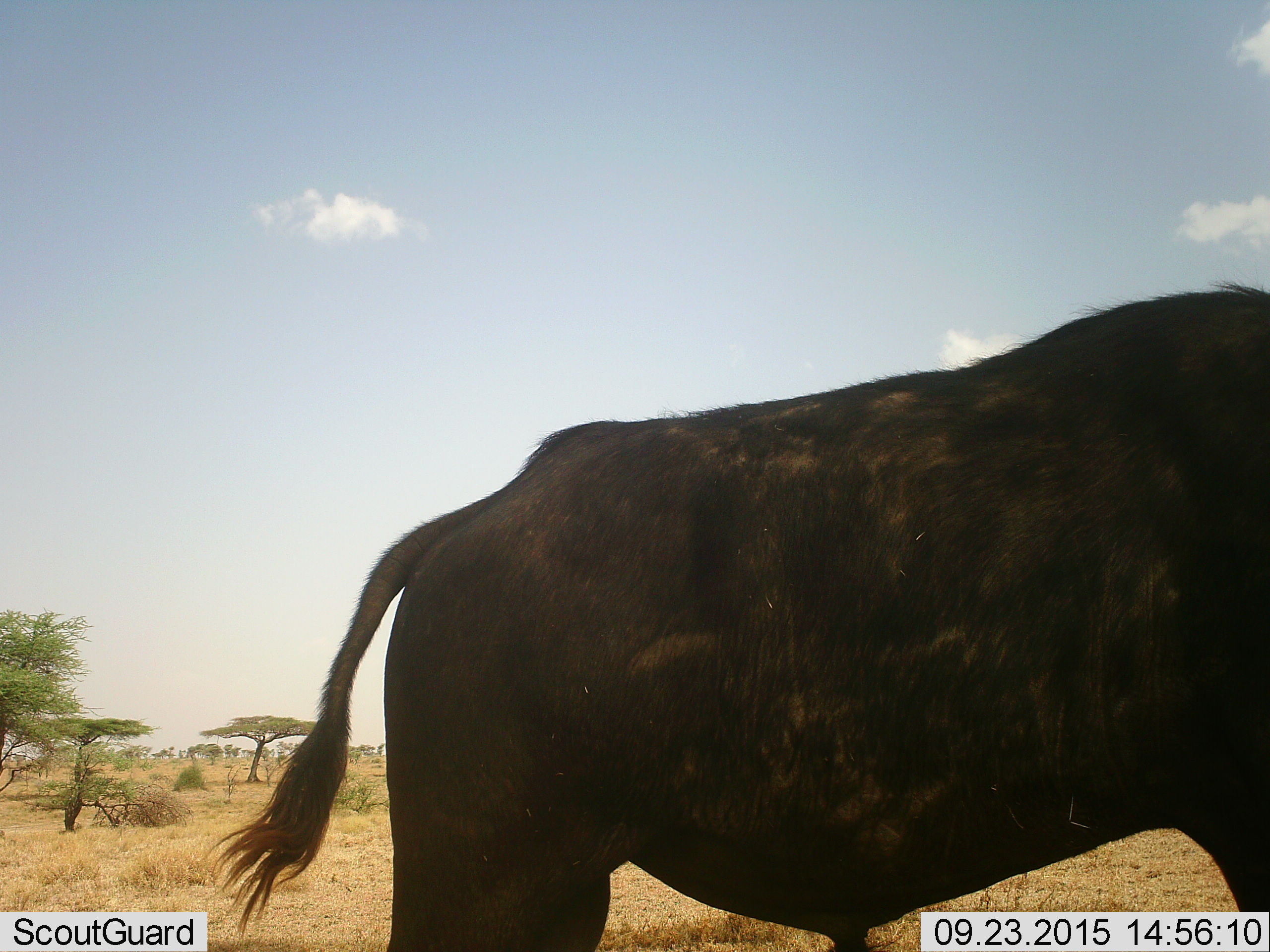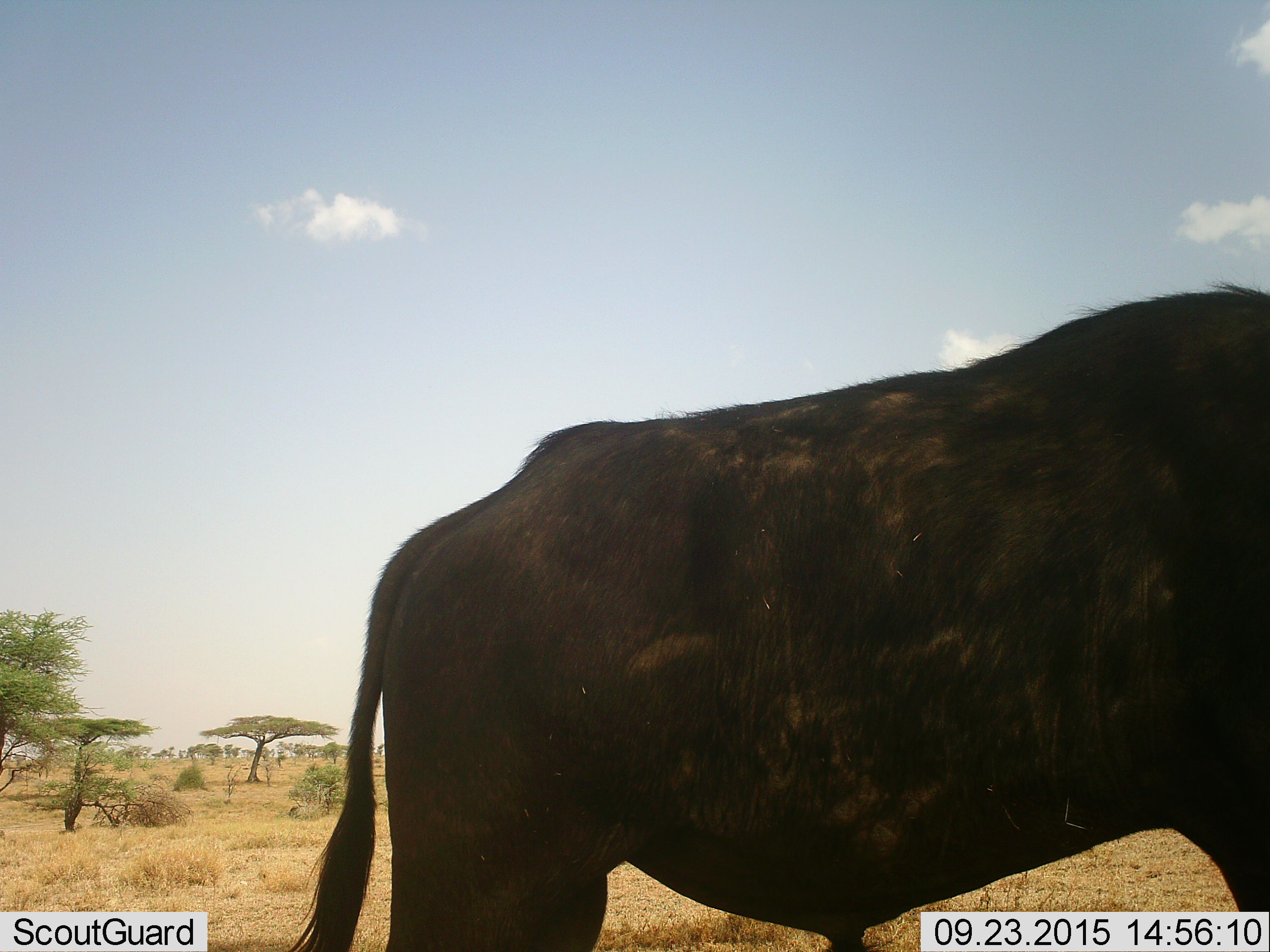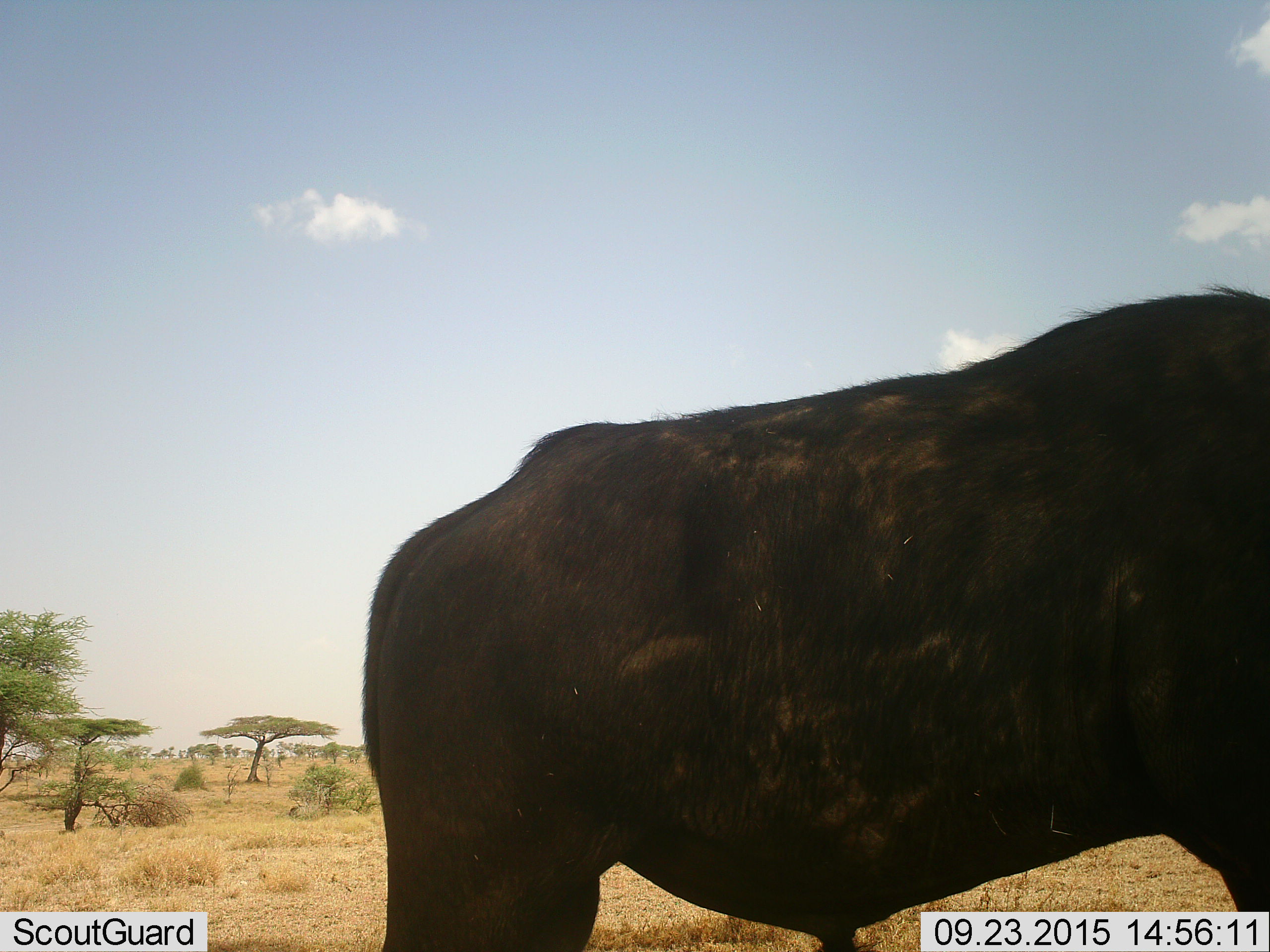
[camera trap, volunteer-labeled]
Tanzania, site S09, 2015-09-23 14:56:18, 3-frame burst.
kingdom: Animalia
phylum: Chordata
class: Mammalia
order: Artiodactyla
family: Bovidae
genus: Syncerus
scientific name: Syncerus caffer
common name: cape buffalo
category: buffalo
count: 1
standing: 100%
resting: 0%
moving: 0%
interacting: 0%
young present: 0%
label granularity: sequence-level